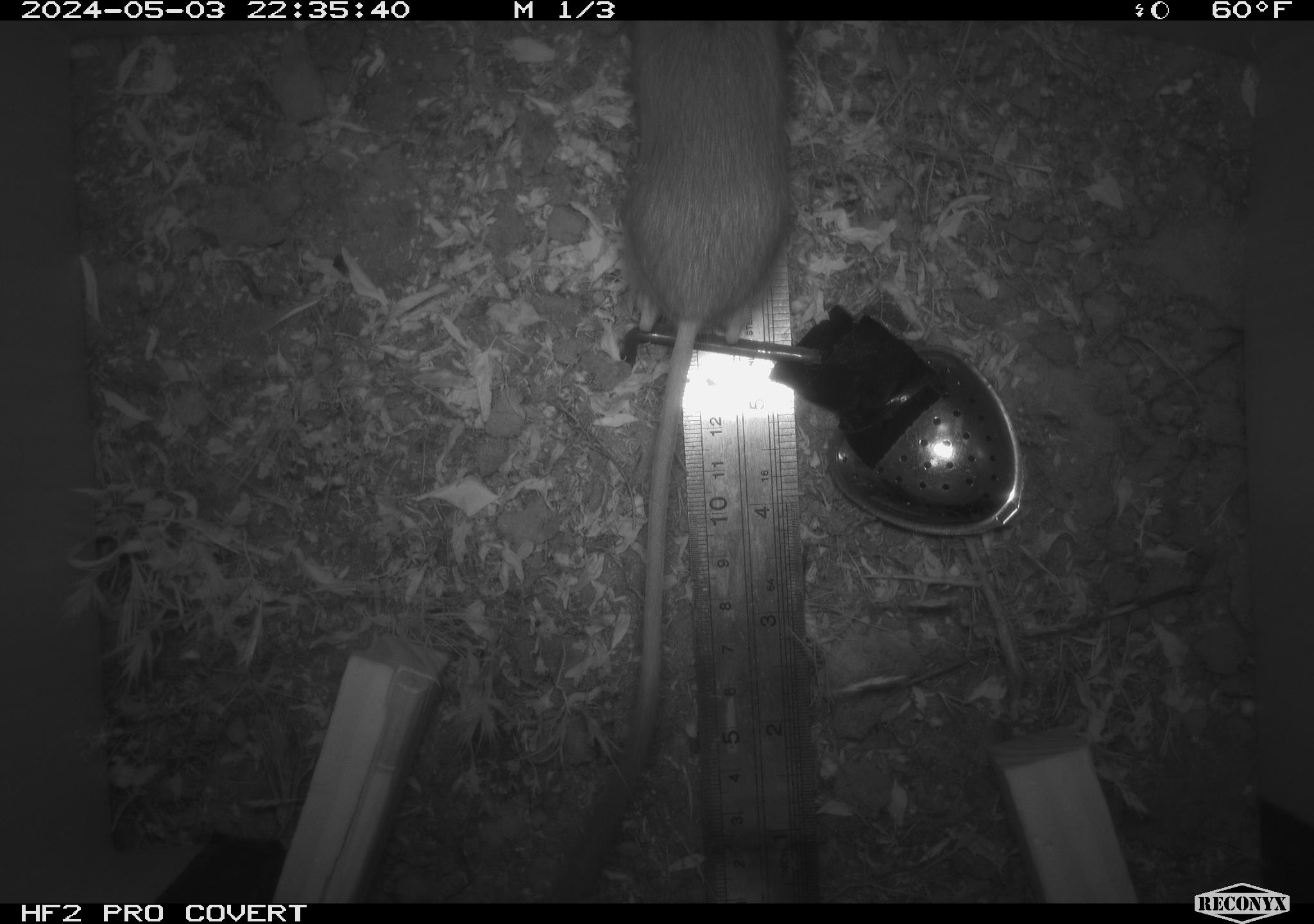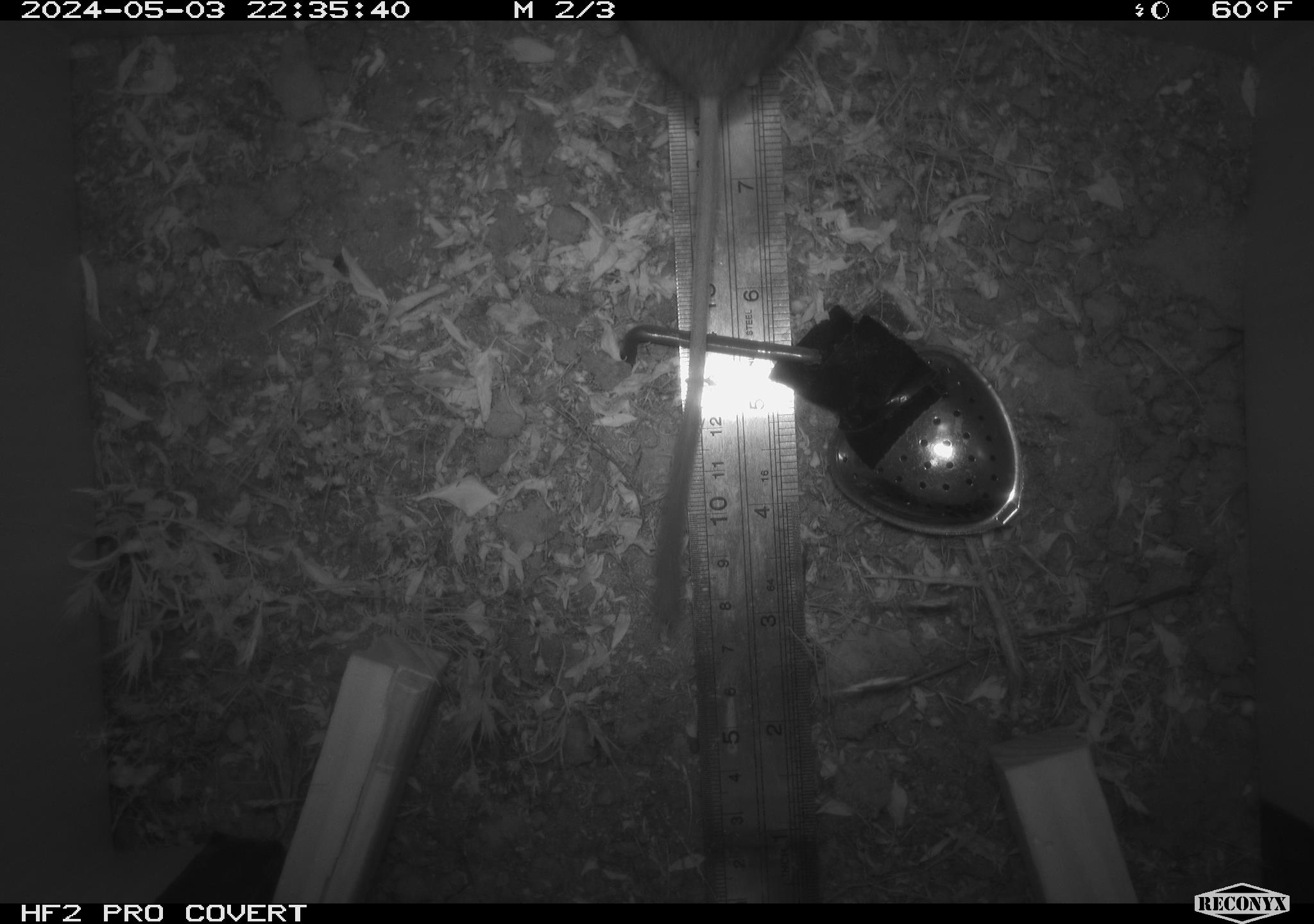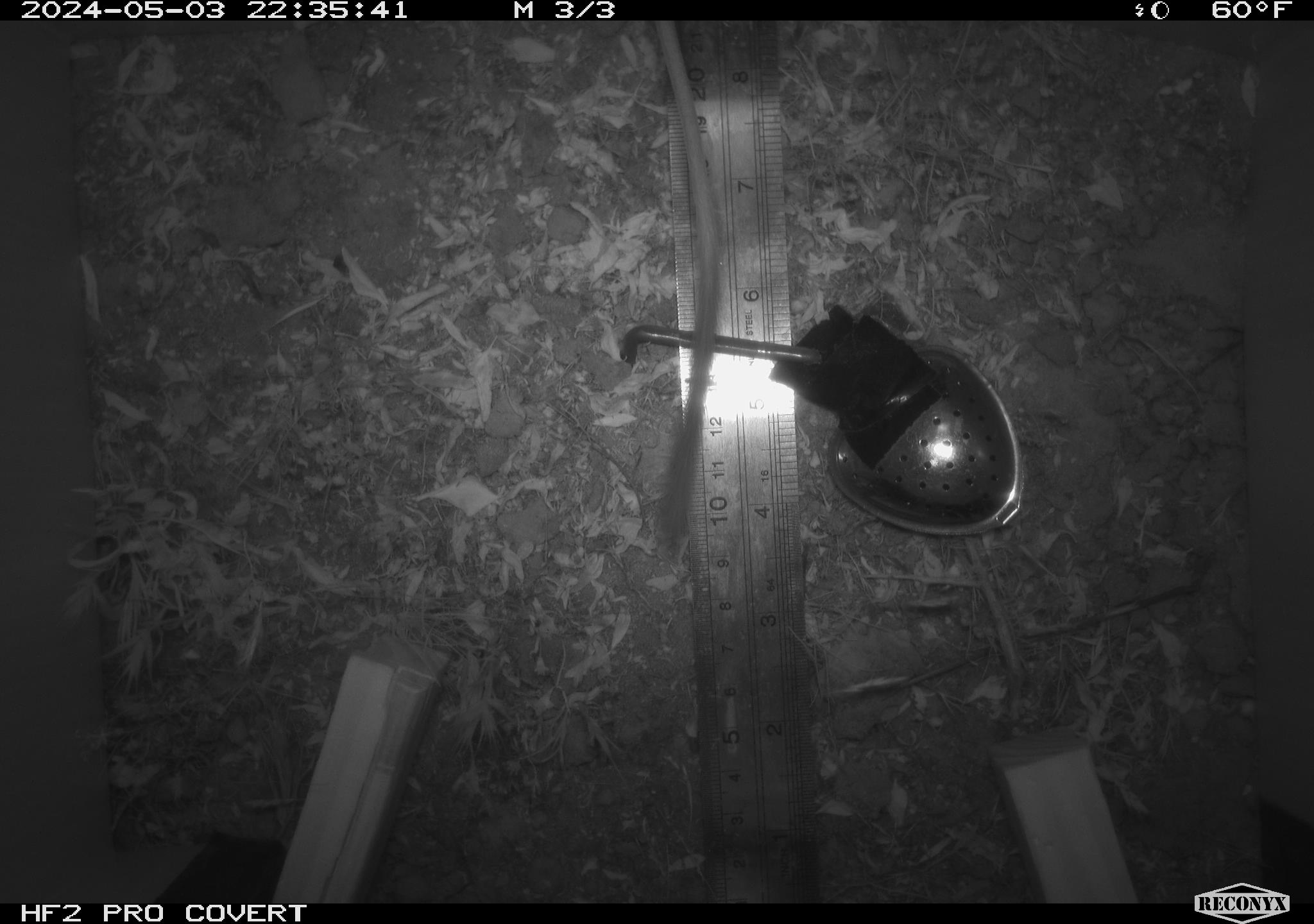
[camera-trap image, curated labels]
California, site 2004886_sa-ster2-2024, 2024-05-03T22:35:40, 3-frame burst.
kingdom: Animalia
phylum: Chordata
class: Mammalia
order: Rodentia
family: Heteromyidae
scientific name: Heteromyidae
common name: kangaroo rats and pocket mice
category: heteromyidae family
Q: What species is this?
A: Heteromyidae family (kangaroo rats and pocket mice) (Heteromyidae).